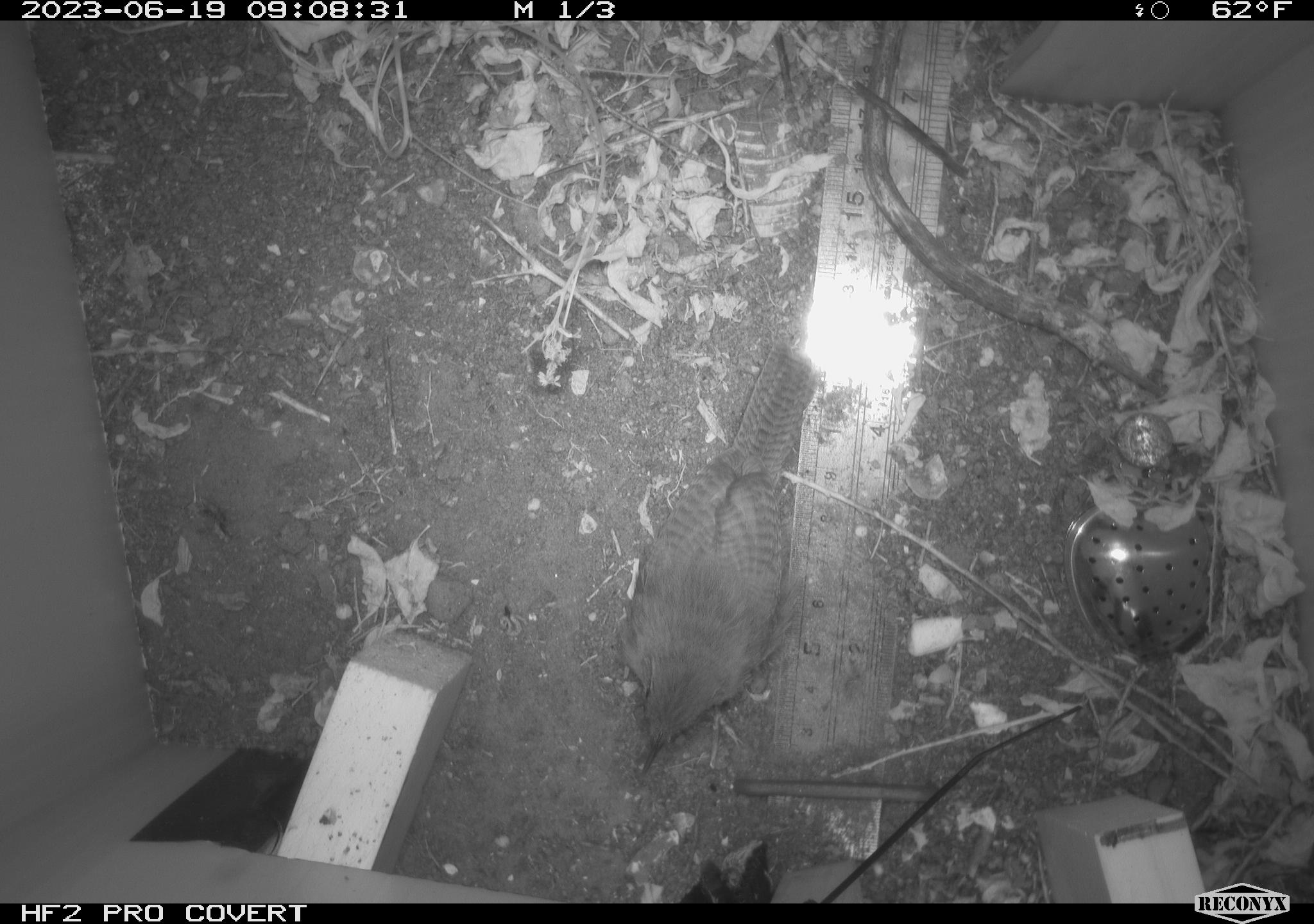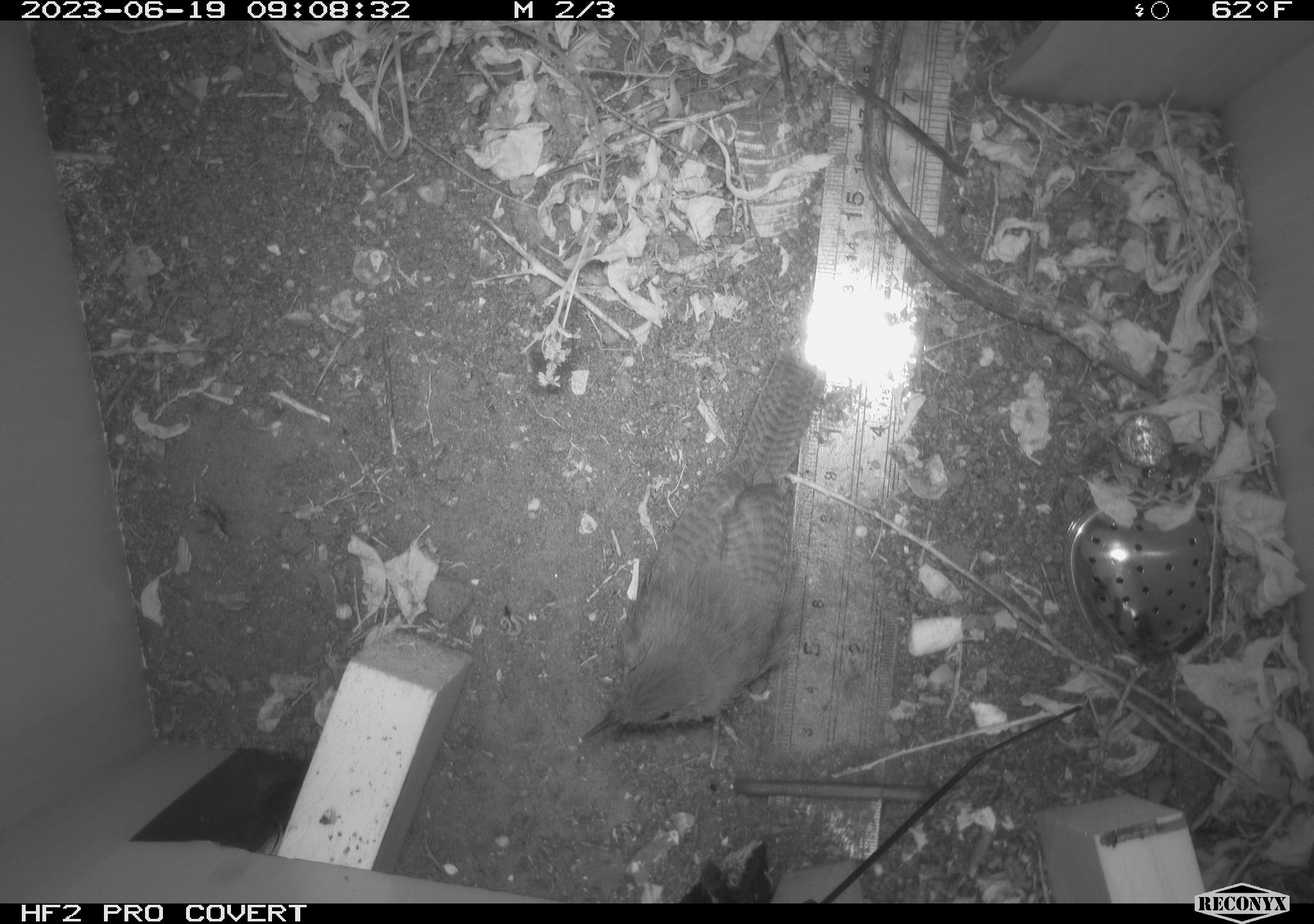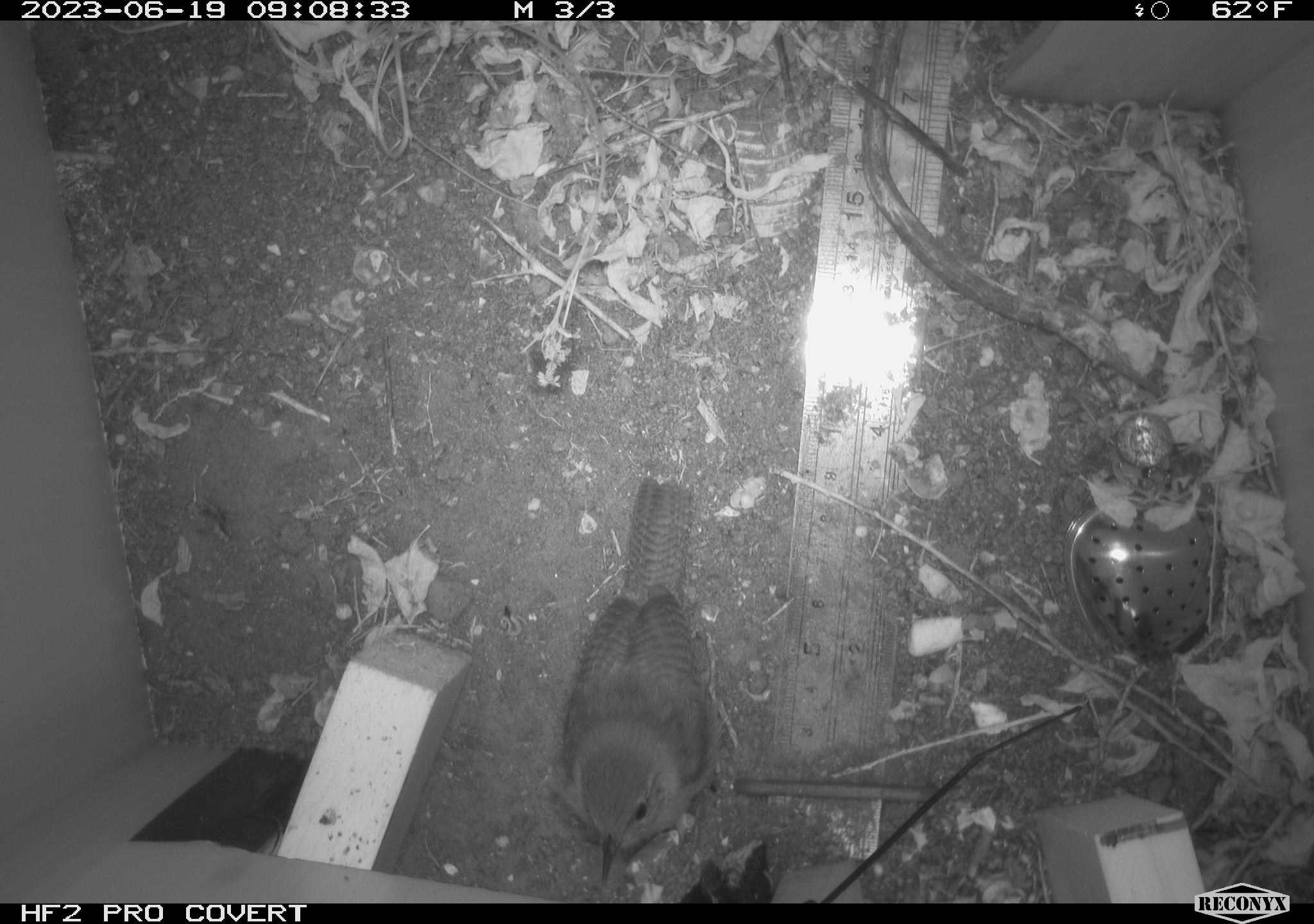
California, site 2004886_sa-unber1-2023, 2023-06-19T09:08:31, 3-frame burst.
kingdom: Animalia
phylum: Chordata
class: Aves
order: Passeriformes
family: Troglodytidae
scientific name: Troglodytidae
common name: wren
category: troglodytidae family